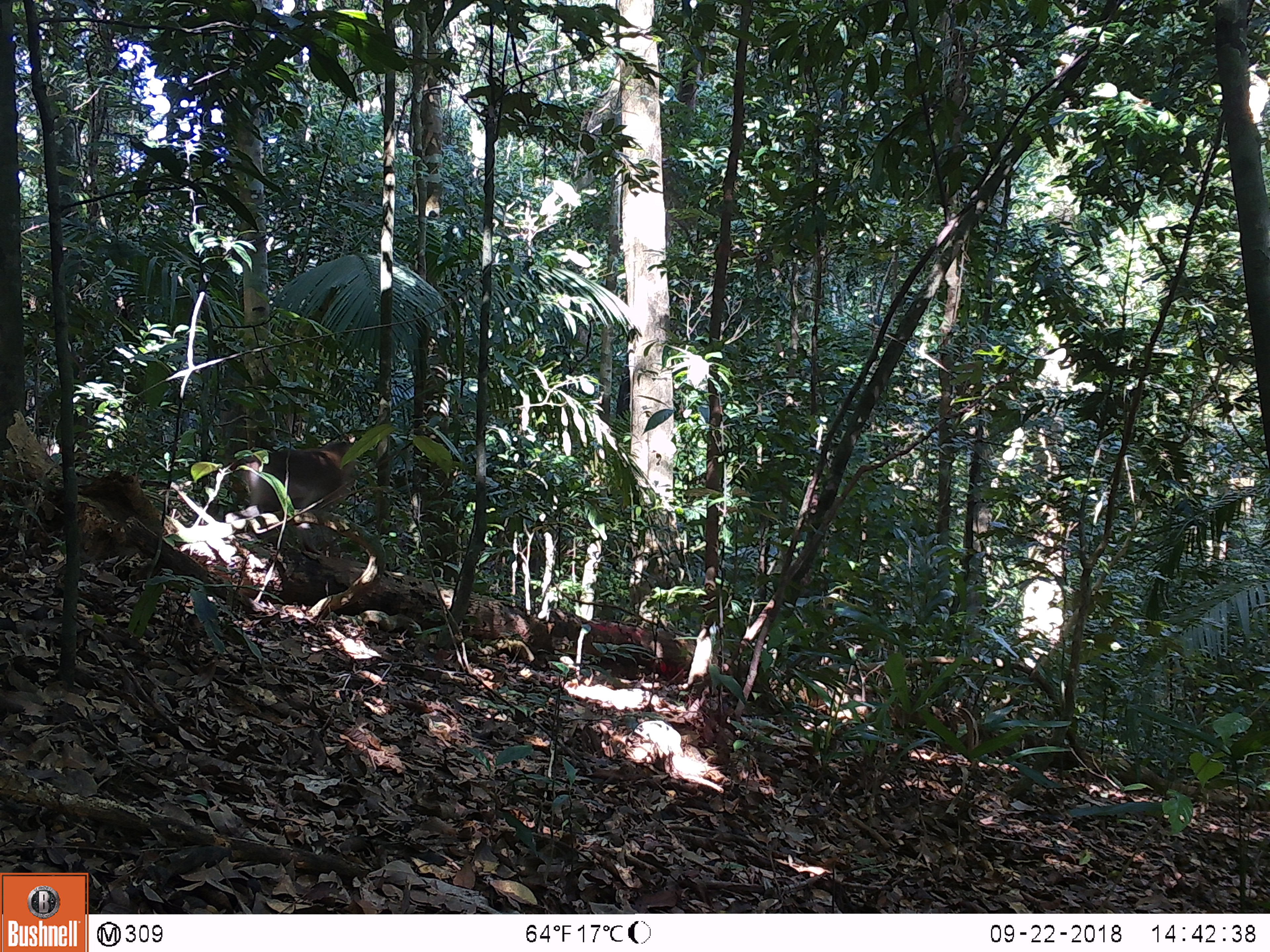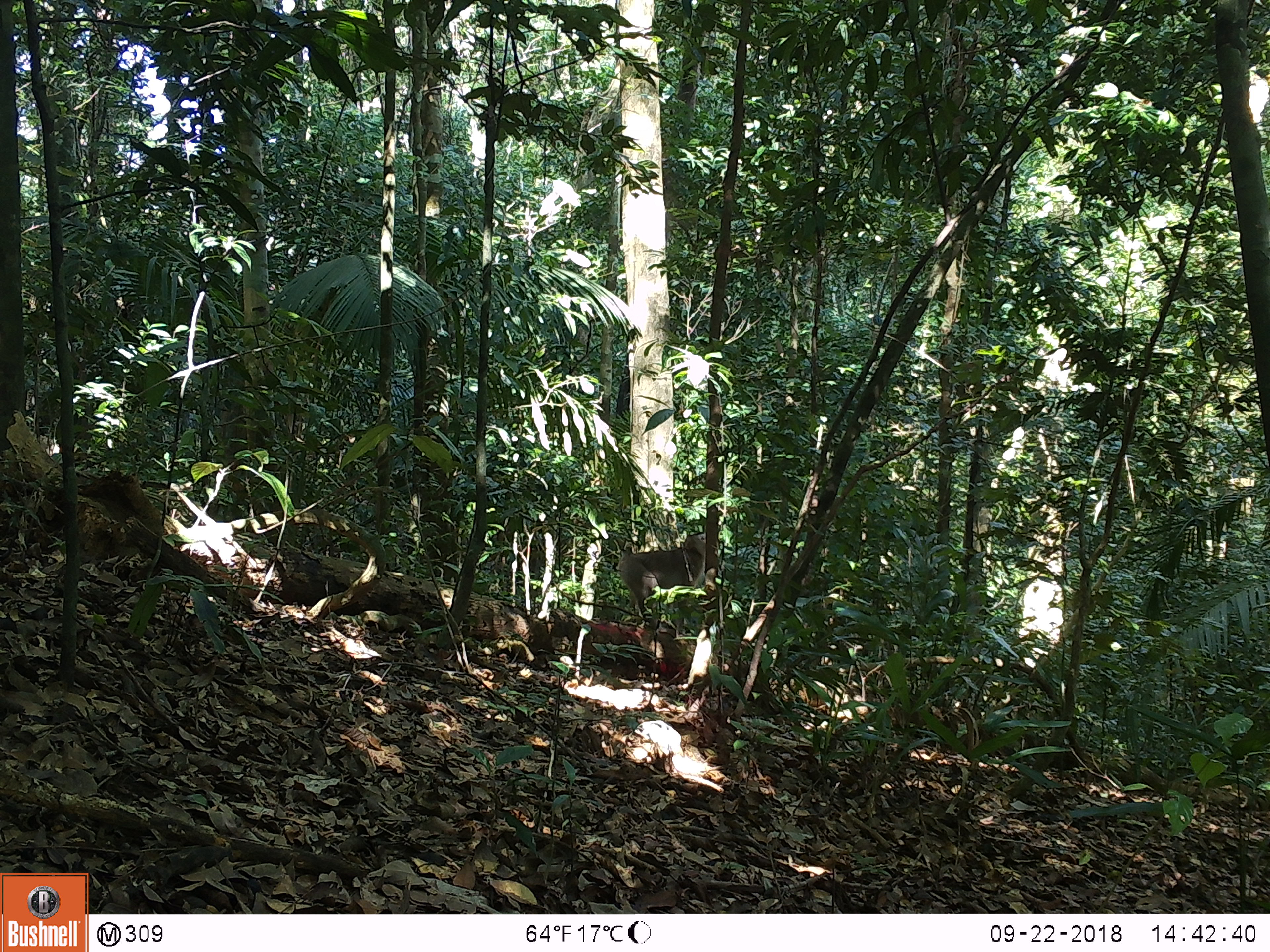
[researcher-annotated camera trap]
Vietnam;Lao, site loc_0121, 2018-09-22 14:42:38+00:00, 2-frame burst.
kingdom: Animalia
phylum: Chordata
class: Mammalia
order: Primates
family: Cercopithecidae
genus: Macaca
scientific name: Macaca nemestrina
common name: pig-tailed macaque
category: pig tailed macaque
Pig tailed macaque (pig-tailed macaque) (Macaca nemestrina). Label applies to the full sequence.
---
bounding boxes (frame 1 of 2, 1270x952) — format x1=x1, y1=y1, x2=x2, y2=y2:
pig tailed macaque: x1=229, y1=440, x2=359, y2=556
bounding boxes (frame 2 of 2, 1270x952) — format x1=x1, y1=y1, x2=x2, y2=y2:
pig tailed macaque: x1=615, y1=532, x2=705, y2=631